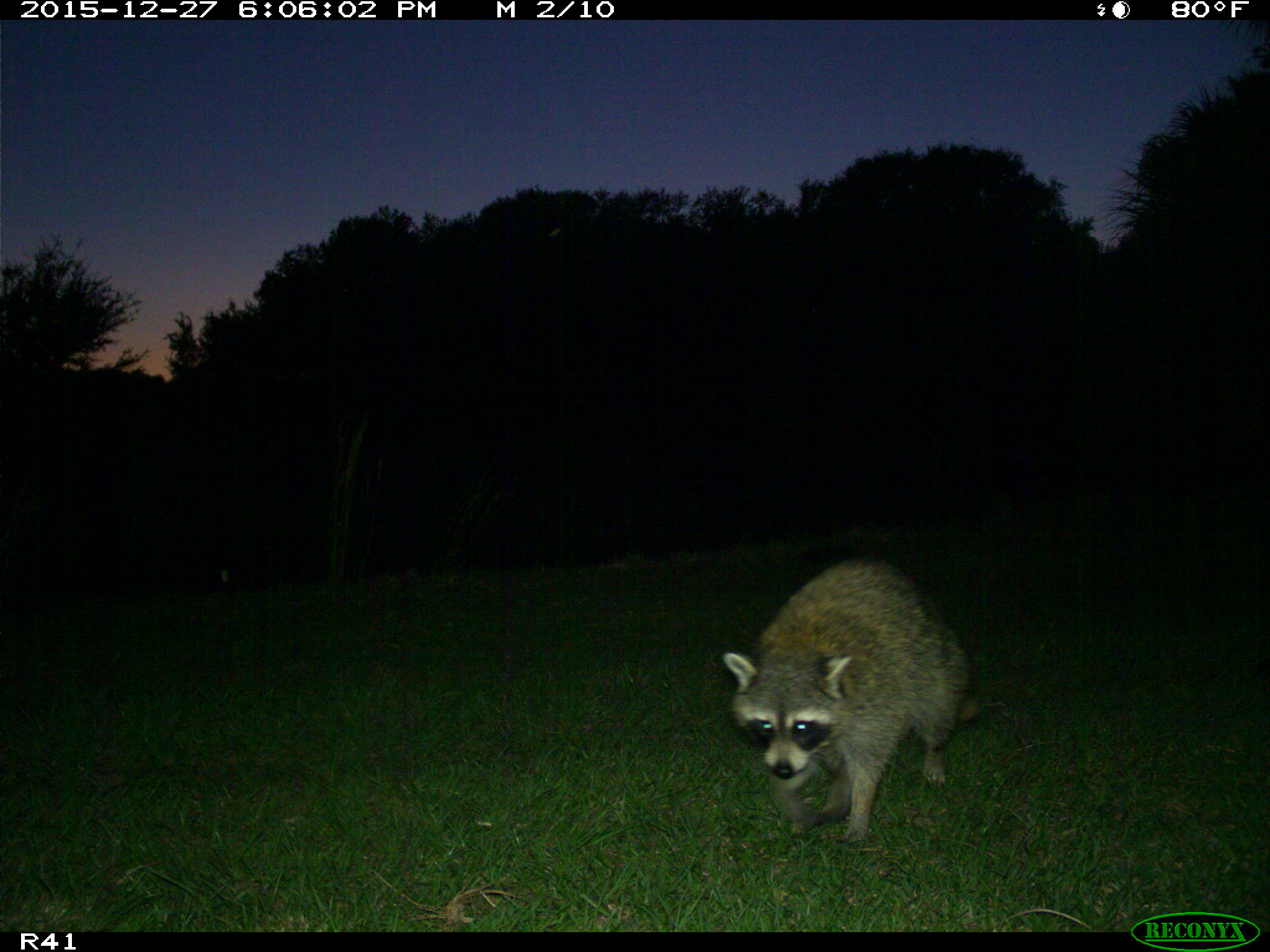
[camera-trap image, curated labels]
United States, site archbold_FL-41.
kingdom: Animalia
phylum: Chordata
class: Mammalia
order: Carnivora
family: Procyonidae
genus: Procyon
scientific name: Procyon lotor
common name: common raccoon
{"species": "Procyon lotor (common raccoon)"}